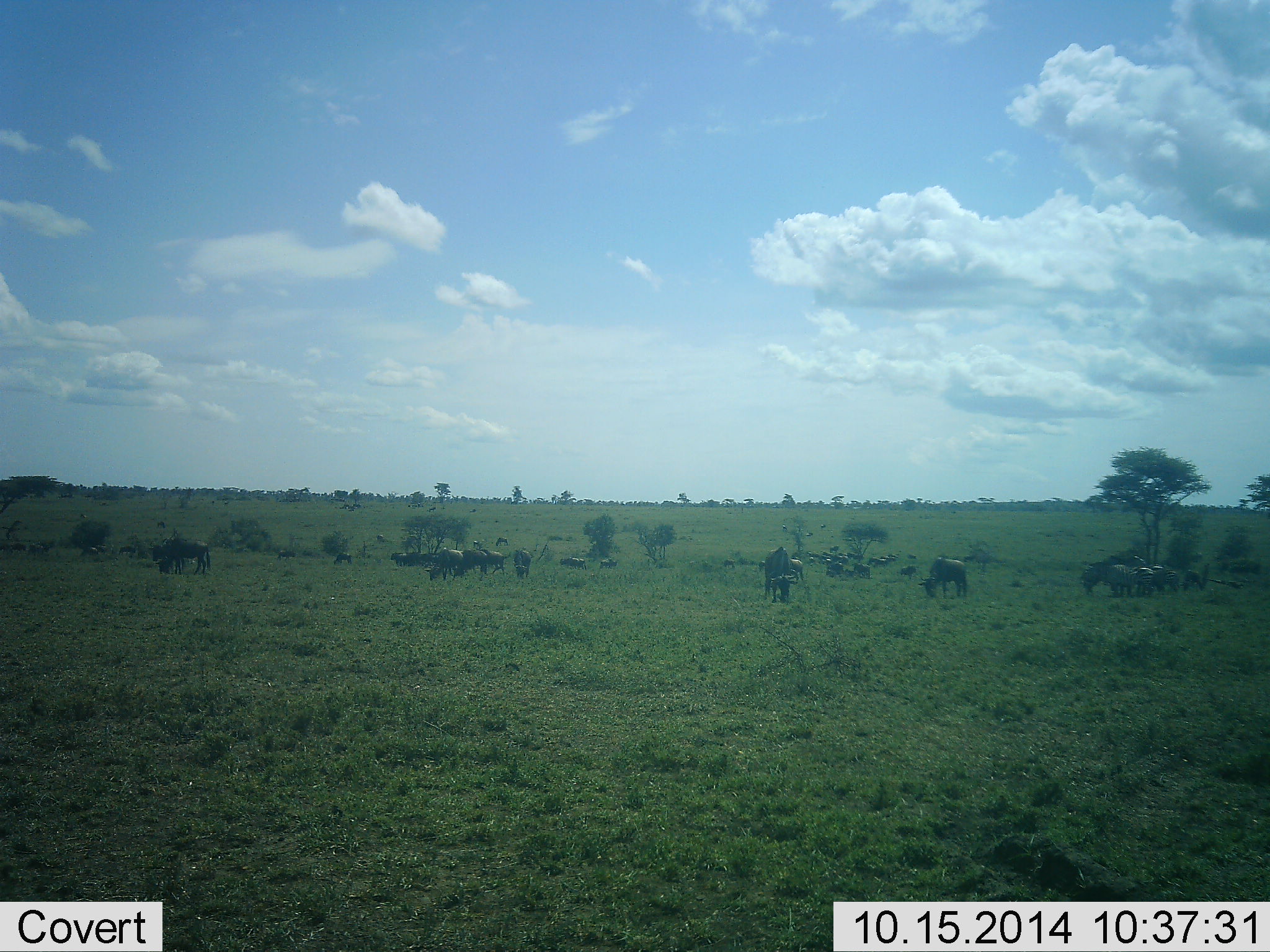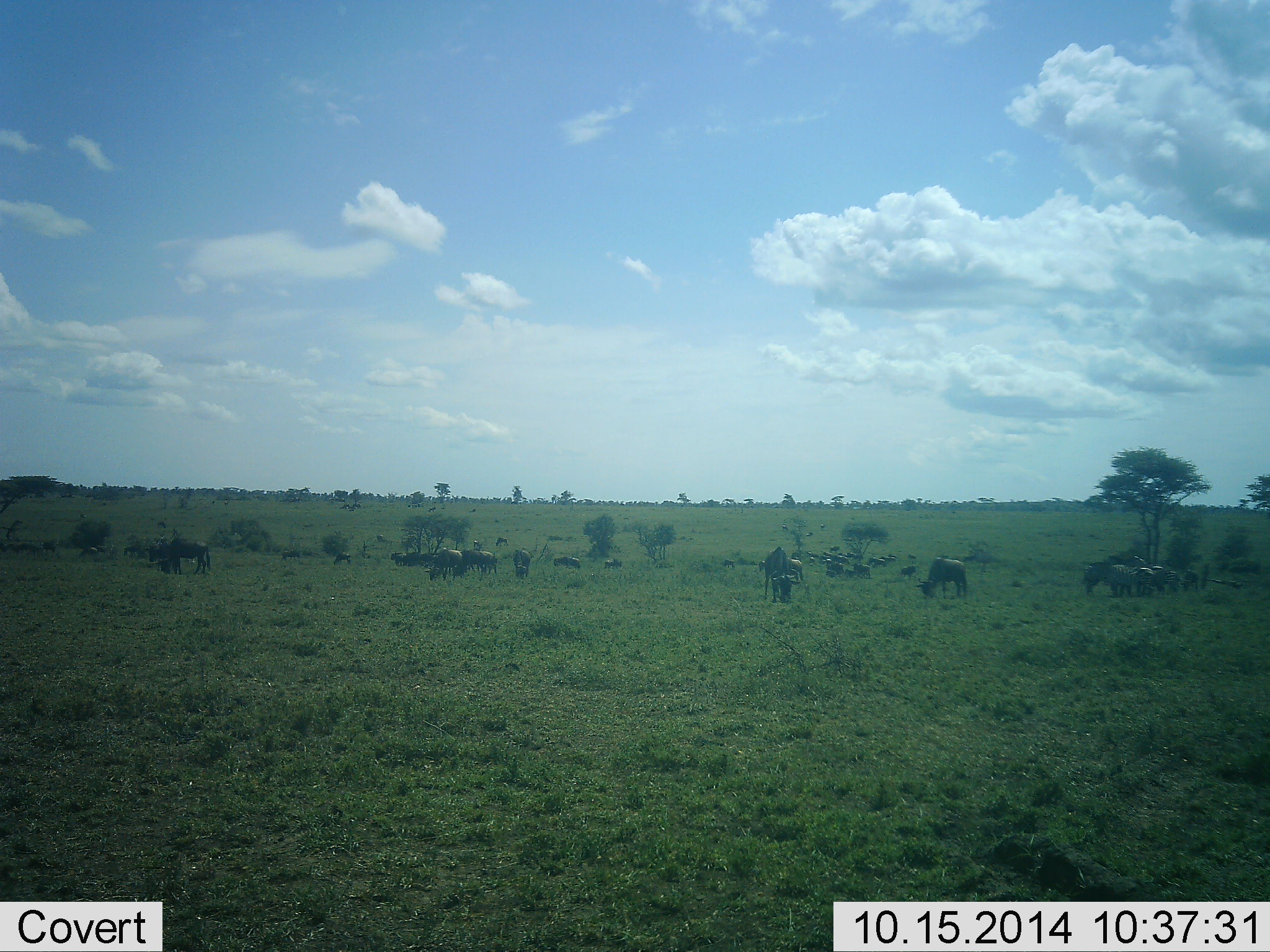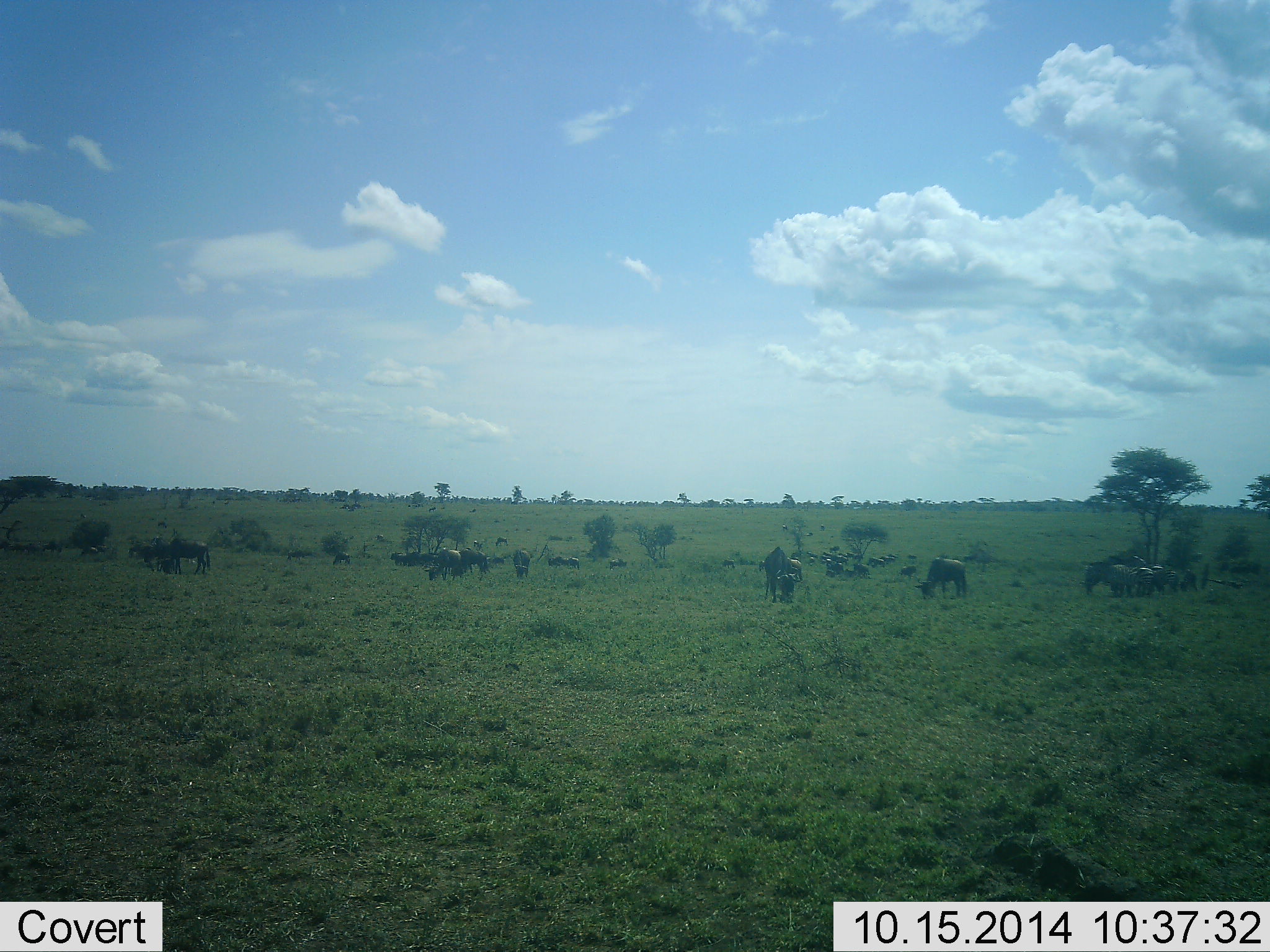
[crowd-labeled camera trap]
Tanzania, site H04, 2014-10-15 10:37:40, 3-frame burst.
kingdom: Animalia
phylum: Chordata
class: Mammalia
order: Artiodactyla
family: Bovidae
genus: Connochaetes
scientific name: Connochaetes taurinus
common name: blue wildebeest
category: wildebeest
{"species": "wildebeest (blue wildebeest) (Connochaetes taurinus)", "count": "11-50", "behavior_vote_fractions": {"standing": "75%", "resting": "0%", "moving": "17%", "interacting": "0%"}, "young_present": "8%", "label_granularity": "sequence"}